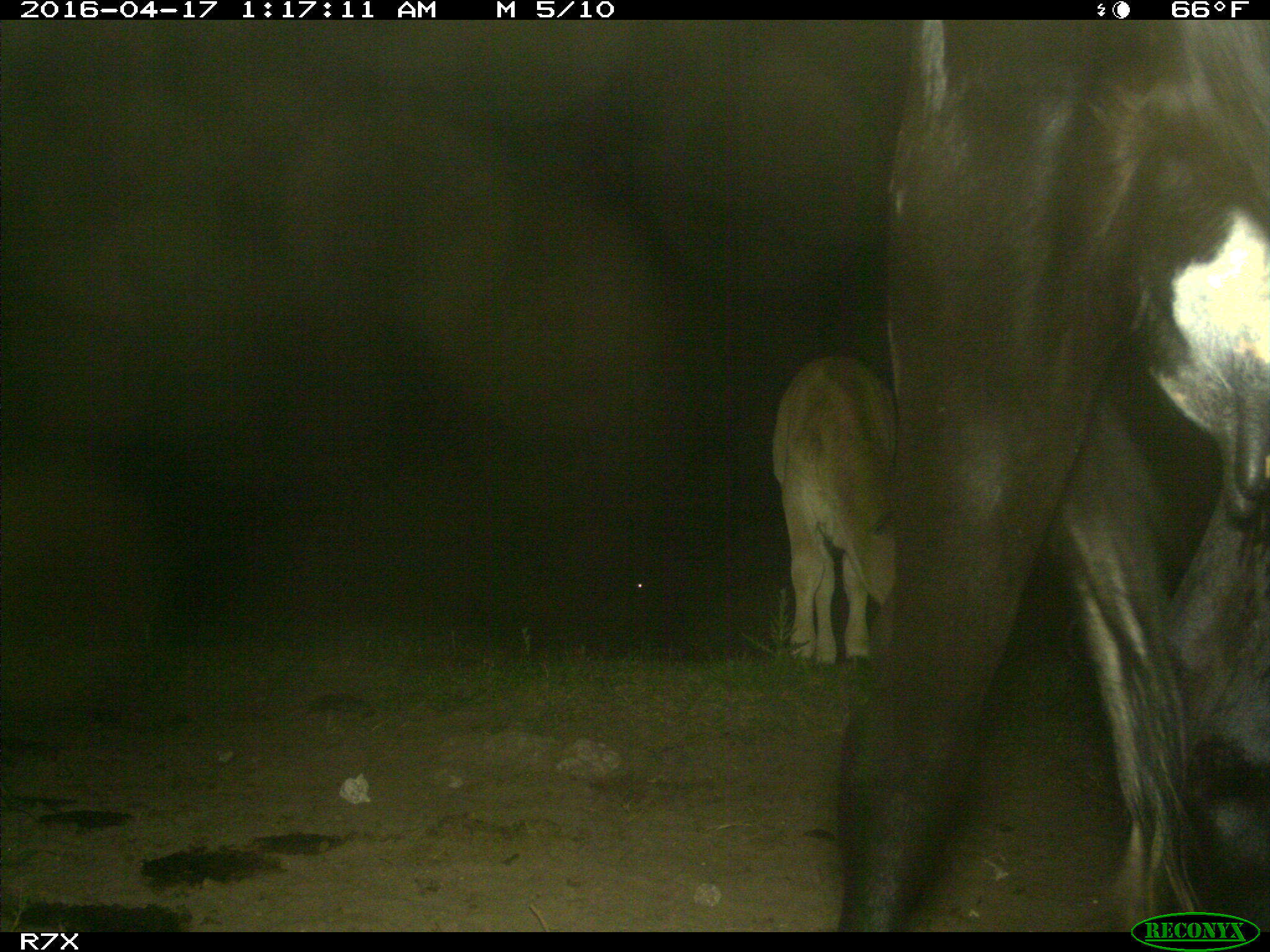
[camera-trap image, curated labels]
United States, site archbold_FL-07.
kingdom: Animalia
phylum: Chordata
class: Mammalia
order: Artiodactyla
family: Bovidae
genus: Bos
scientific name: Bos taurus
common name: domestic cow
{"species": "Bos taurus (domestic cow)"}